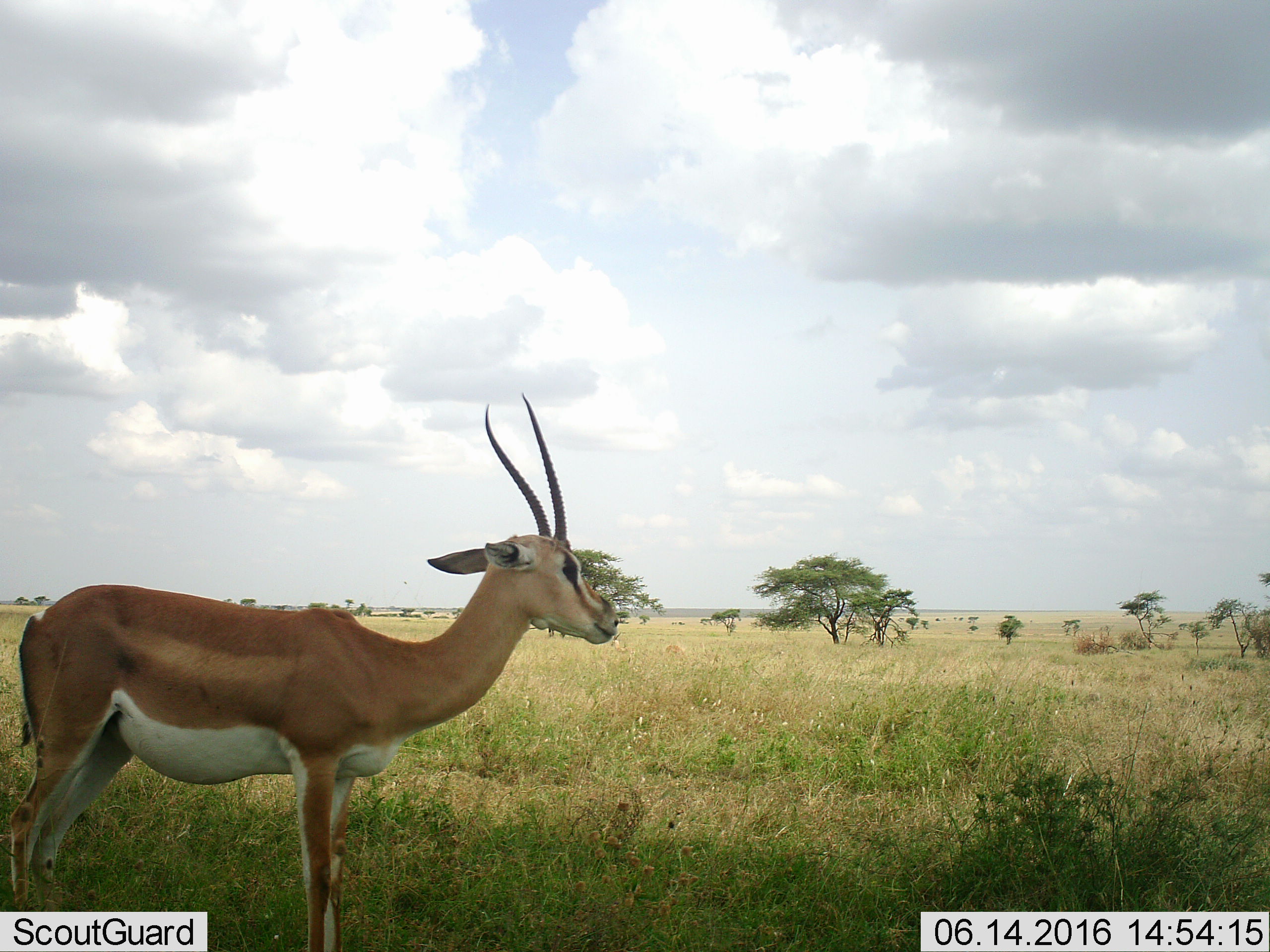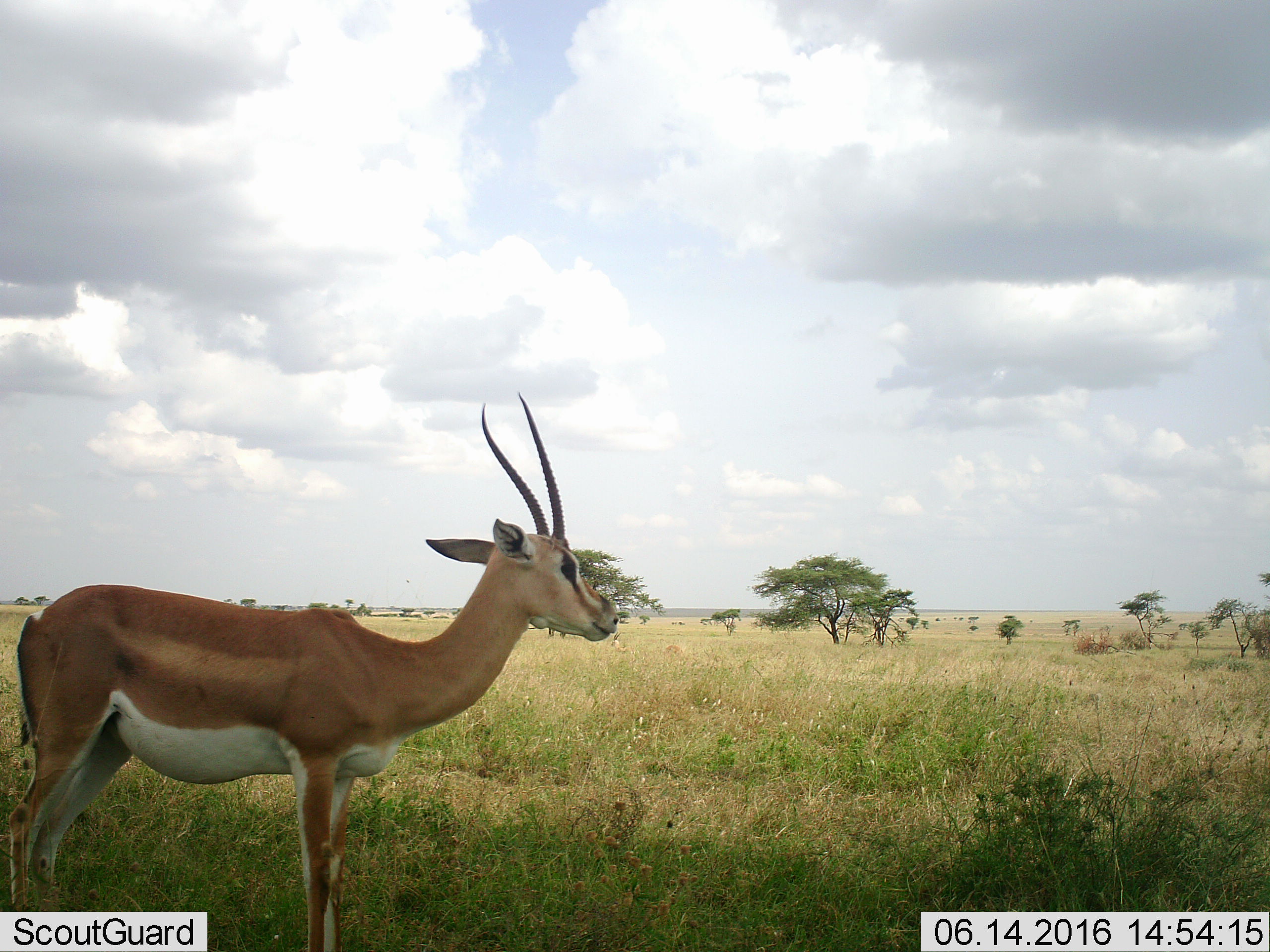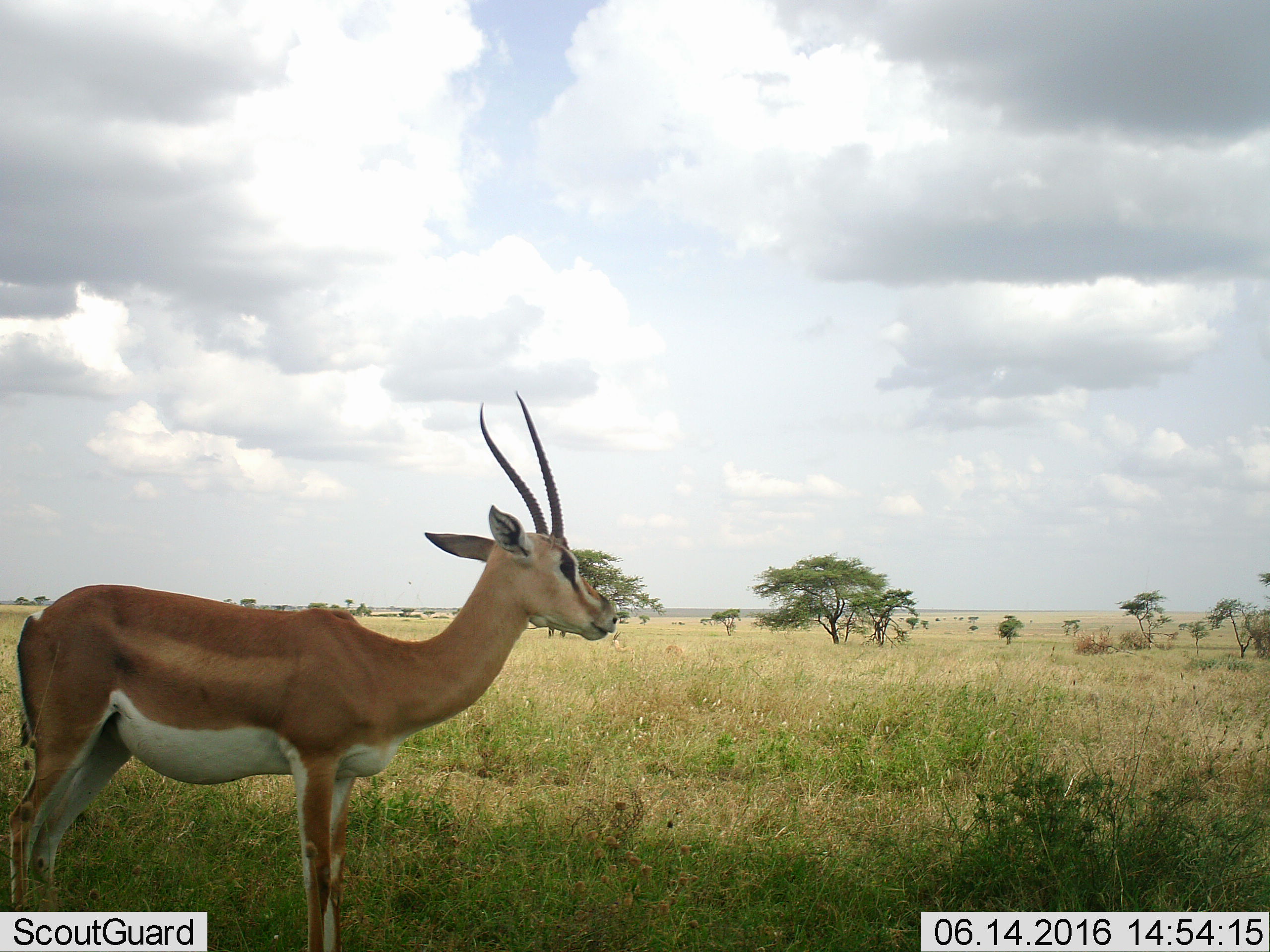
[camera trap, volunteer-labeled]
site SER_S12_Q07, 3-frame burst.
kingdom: Animalia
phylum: Chordata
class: Mammalia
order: Artiodactyla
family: Bovidae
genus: Nanger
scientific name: Nanger granti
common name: grant's gazelle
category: gazellegrants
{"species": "gazellegrants (grant's gazelle) (Nanger granti)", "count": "1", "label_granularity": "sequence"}